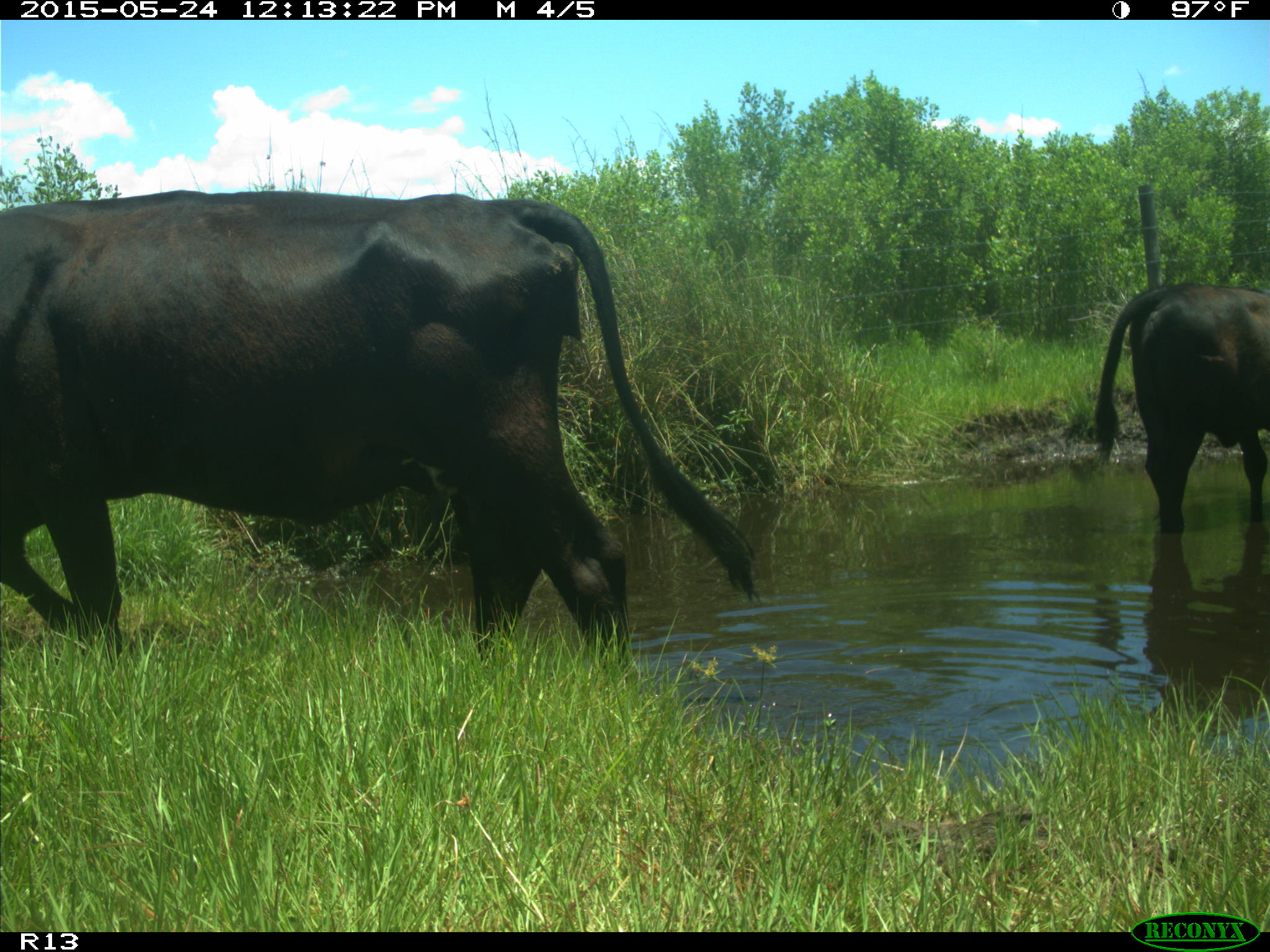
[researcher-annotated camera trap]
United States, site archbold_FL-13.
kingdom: Animalia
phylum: Chordata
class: Mammalia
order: Artiodactyla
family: Bovidae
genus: Bos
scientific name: Bos taurus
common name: domestic cow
Bos taurus (domestic cow).